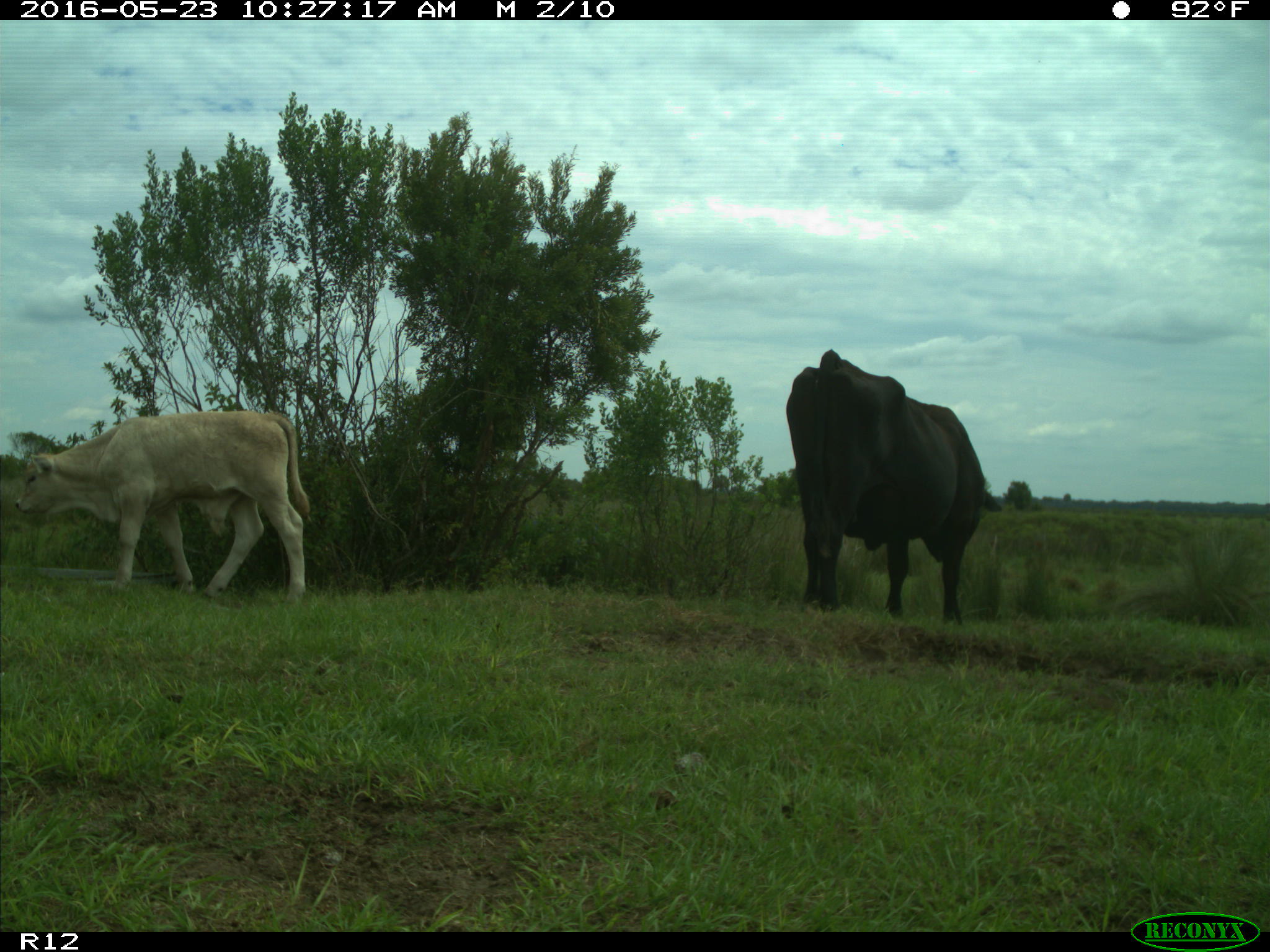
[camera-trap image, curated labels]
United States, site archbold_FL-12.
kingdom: Animalia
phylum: Chordata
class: Mammalia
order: Artiodactyla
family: Bovidae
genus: Bos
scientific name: Bos taurus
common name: domestic cow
Bos taurus (domestic cow).